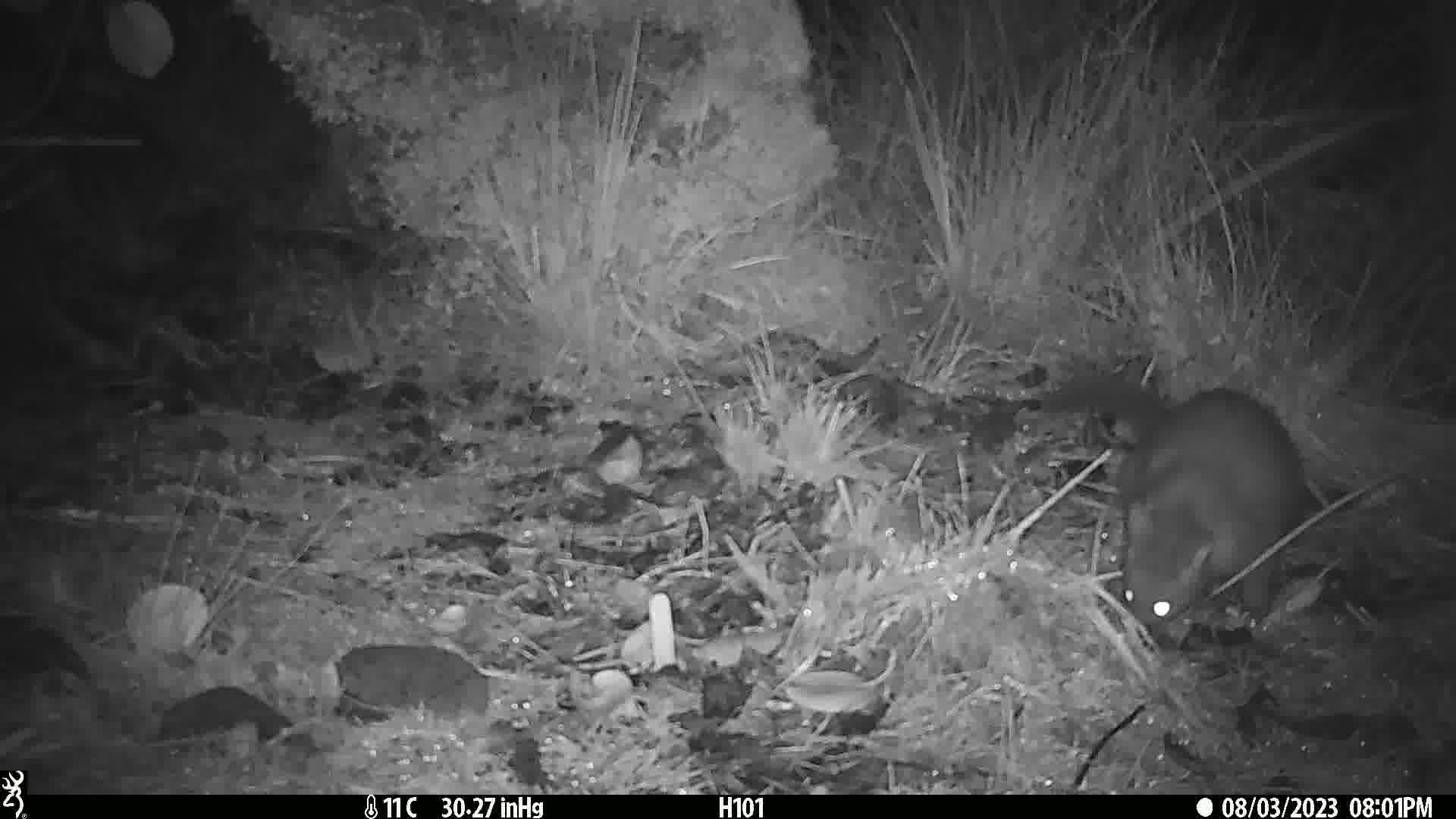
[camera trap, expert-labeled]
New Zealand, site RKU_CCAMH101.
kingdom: Animalia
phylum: Chordata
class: Mammalia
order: Diprotodontia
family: Phalangeridae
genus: Trichosurus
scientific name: Trichosurus vulpecula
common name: common brushtail possum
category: possum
Possum (common brushtail possum) (Trichosurus vulpecula).